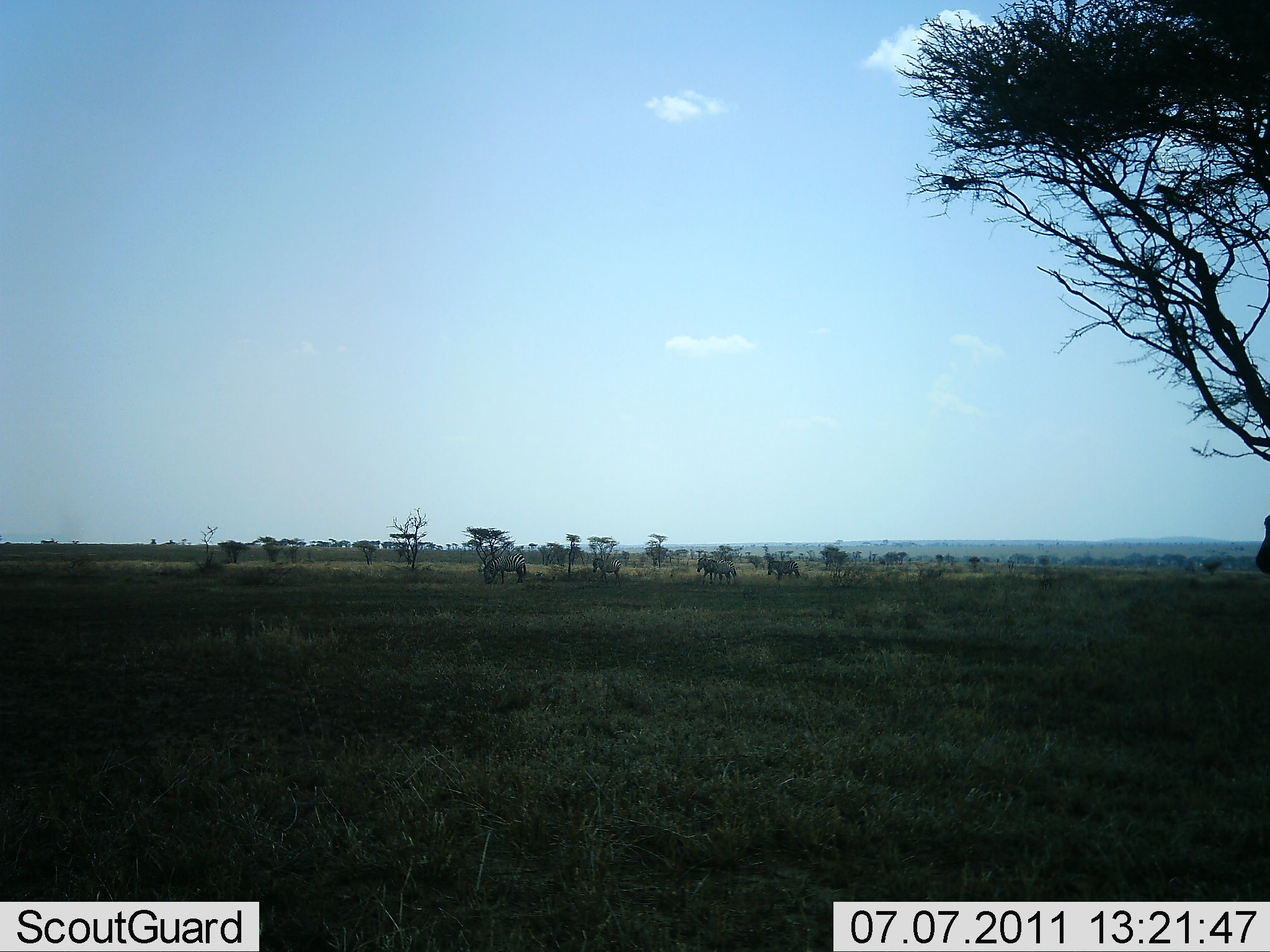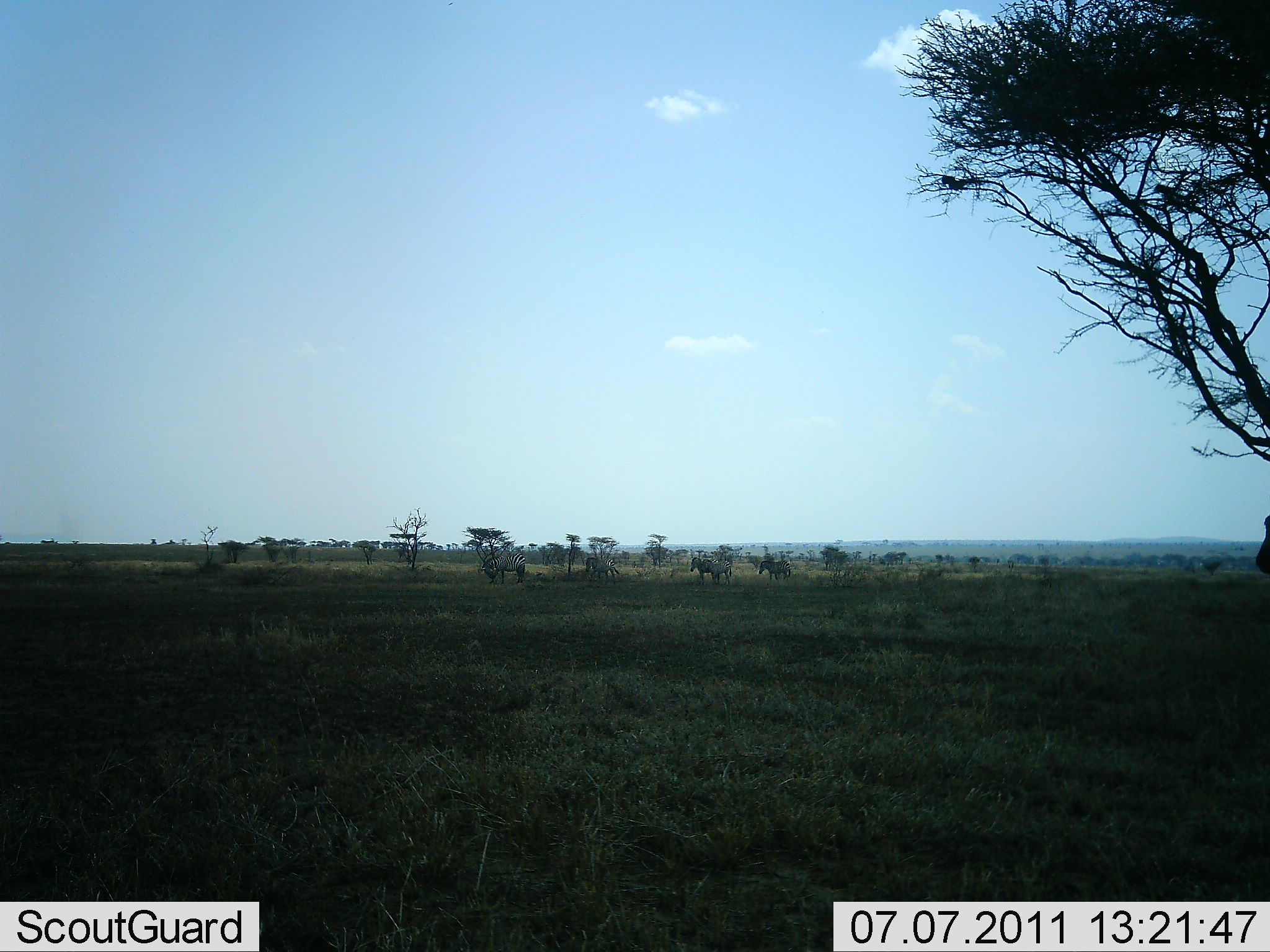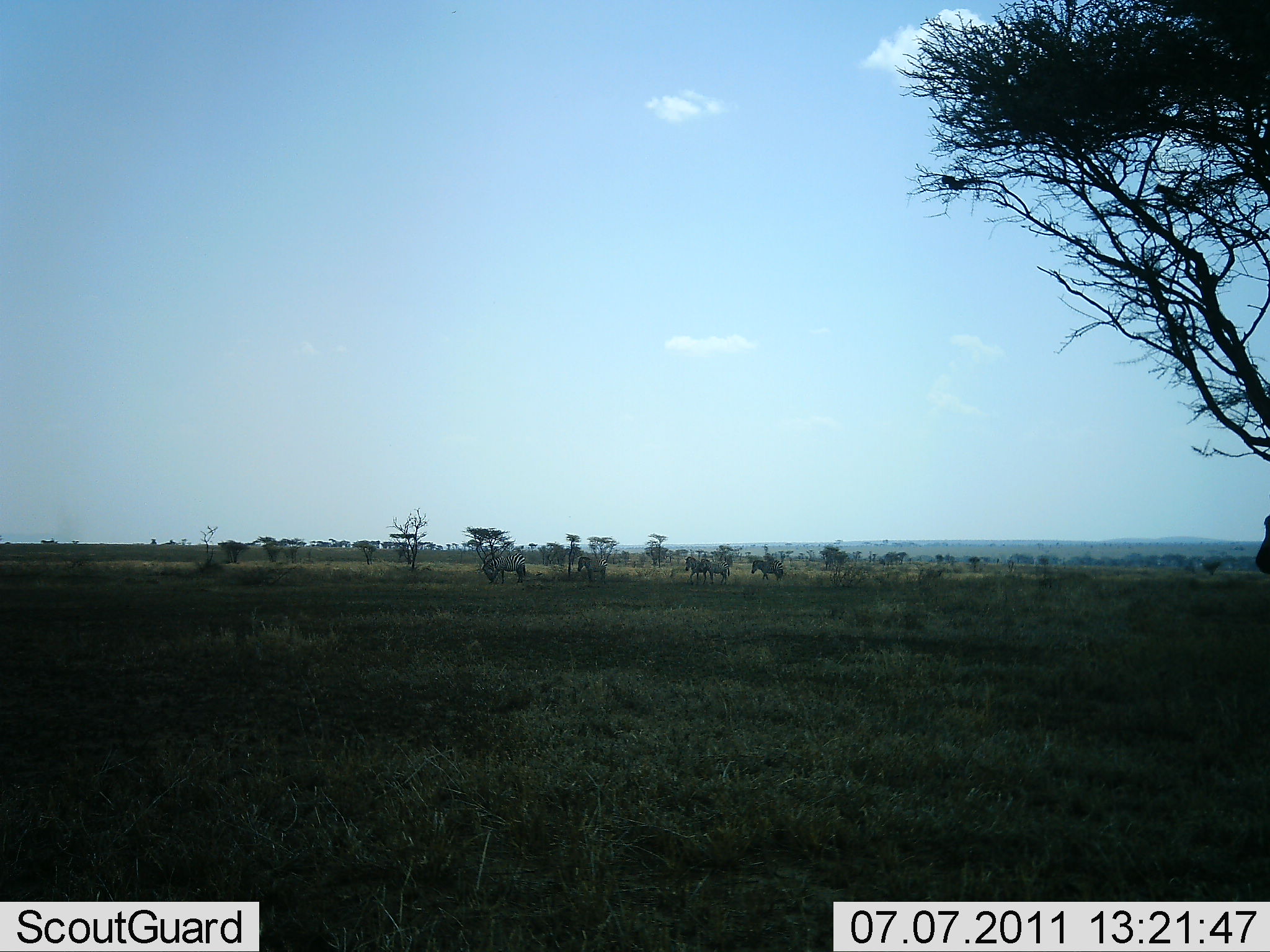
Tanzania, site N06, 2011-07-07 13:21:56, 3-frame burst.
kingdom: Animalia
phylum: Chordata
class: Mammalia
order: Perissodactyla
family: Equidae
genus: Equus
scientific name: Equus quagga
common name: plains zebra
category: zebra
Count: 4.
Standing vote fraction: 20%.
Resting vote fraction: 0%.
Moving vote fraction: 70%.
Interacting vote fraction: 0%.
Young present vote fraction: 0%.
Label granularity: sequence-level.